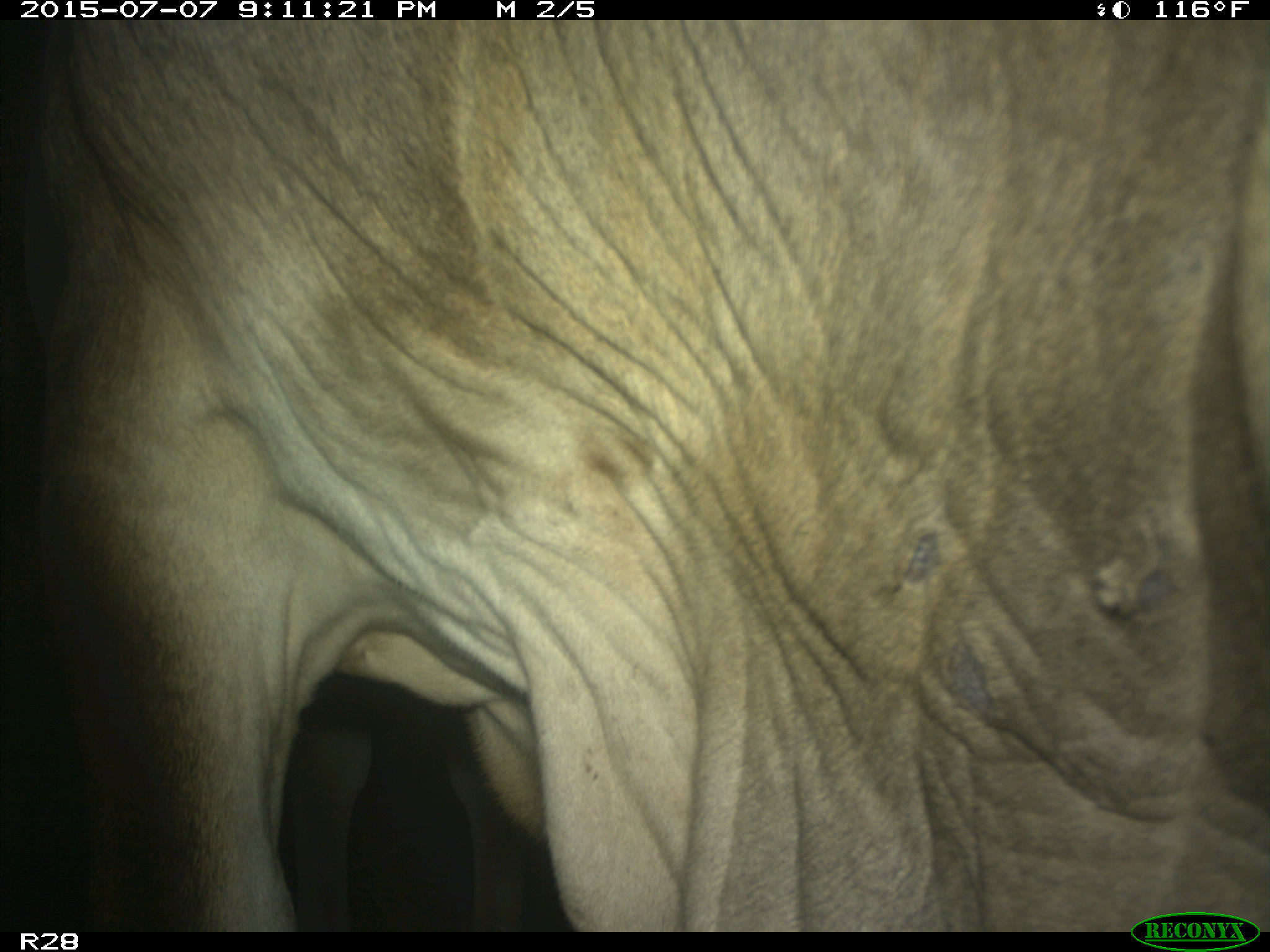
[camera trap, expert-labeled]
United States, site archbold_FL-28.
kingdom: Animalia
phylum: Chordata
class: Mammalia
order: Artiodactyla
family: Bovidae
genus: Bos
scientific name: Bos taurus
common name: domestic cow